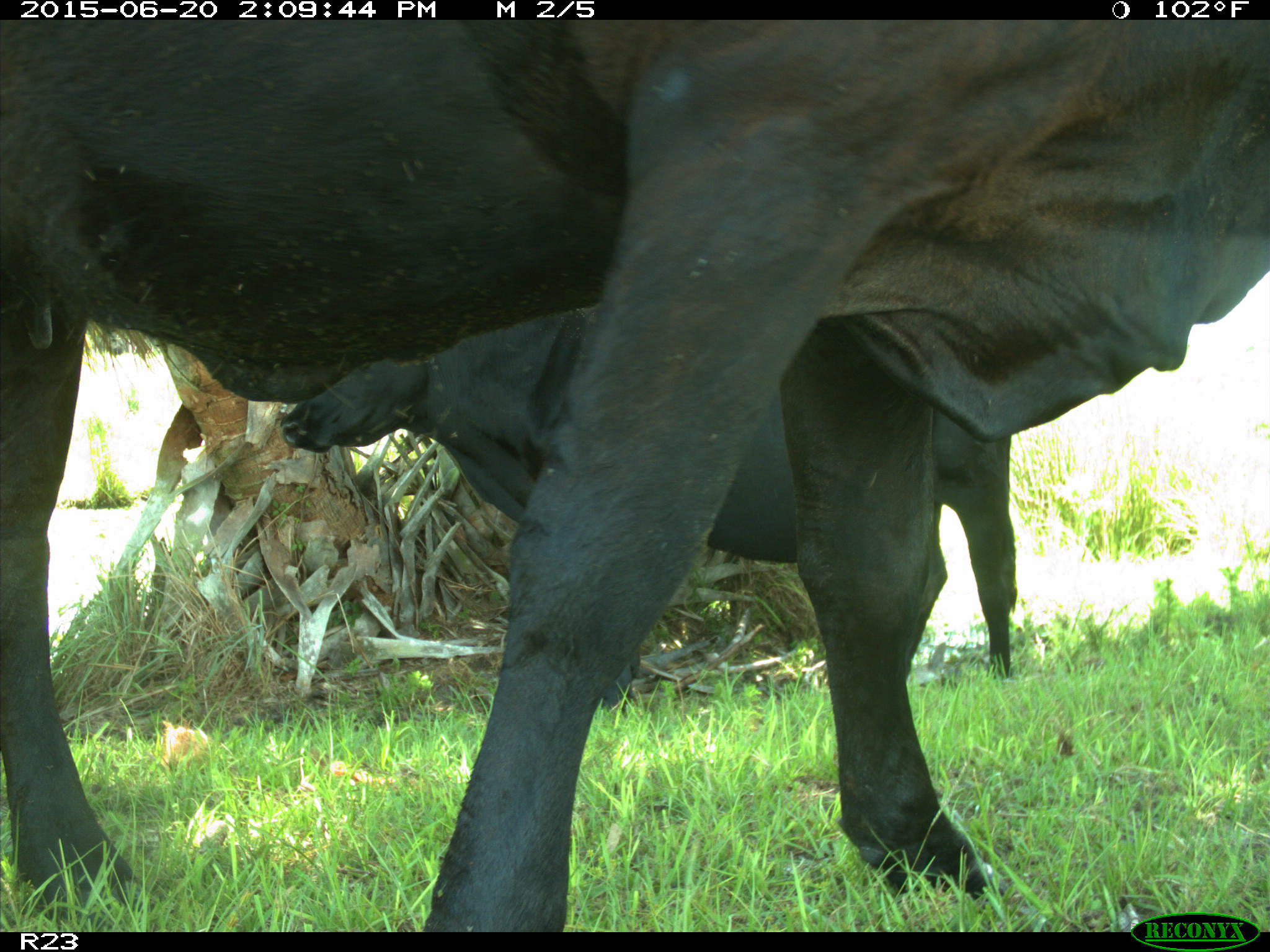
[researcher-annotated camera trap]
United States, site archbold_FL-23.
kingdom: Animalia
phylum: Chordata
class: Mammalia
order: Artiodactyla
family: Bovidae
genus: Bos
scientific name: Bos taurus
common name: domestic cow